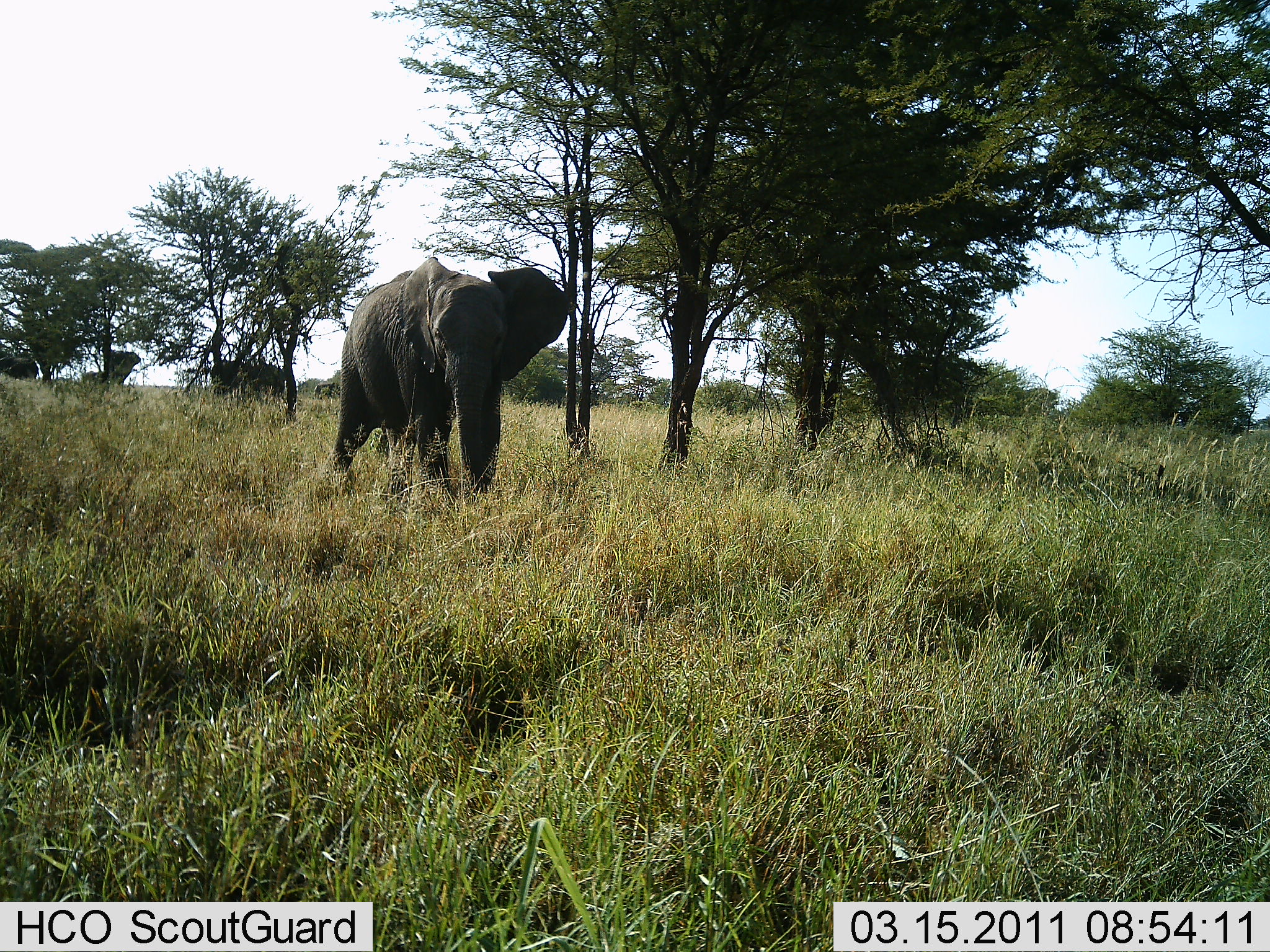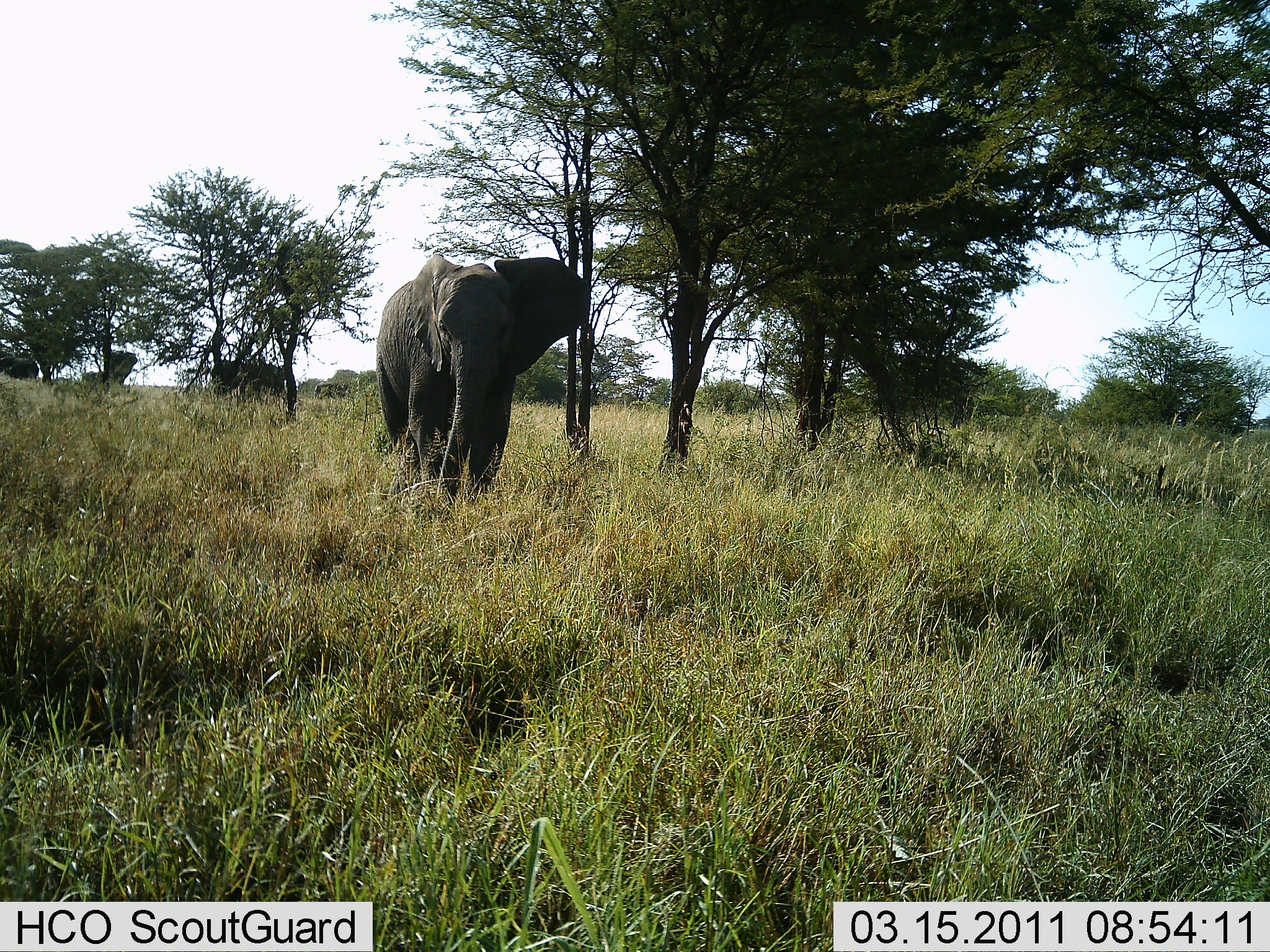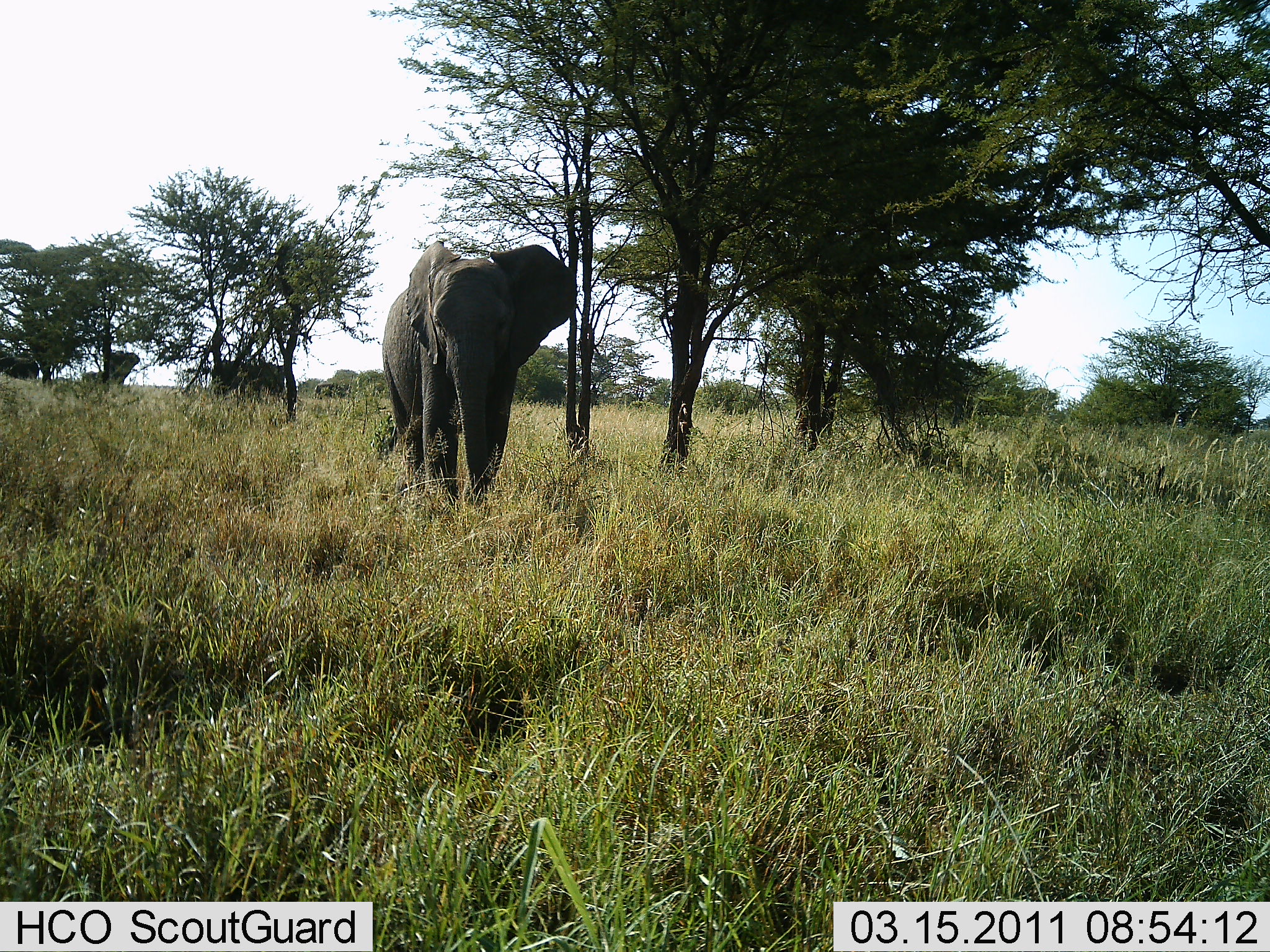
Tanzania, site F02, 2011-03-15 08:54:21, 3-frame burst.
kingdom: Animalia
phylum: Chordata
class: Mammalia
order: Proboscidea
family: Elephantidae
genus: Loxodonta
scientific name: Loxodonta africana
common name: african bush elephant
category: elephant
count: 4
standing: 40%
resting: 10%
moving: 90%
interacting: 0%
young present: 0%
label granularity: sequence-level